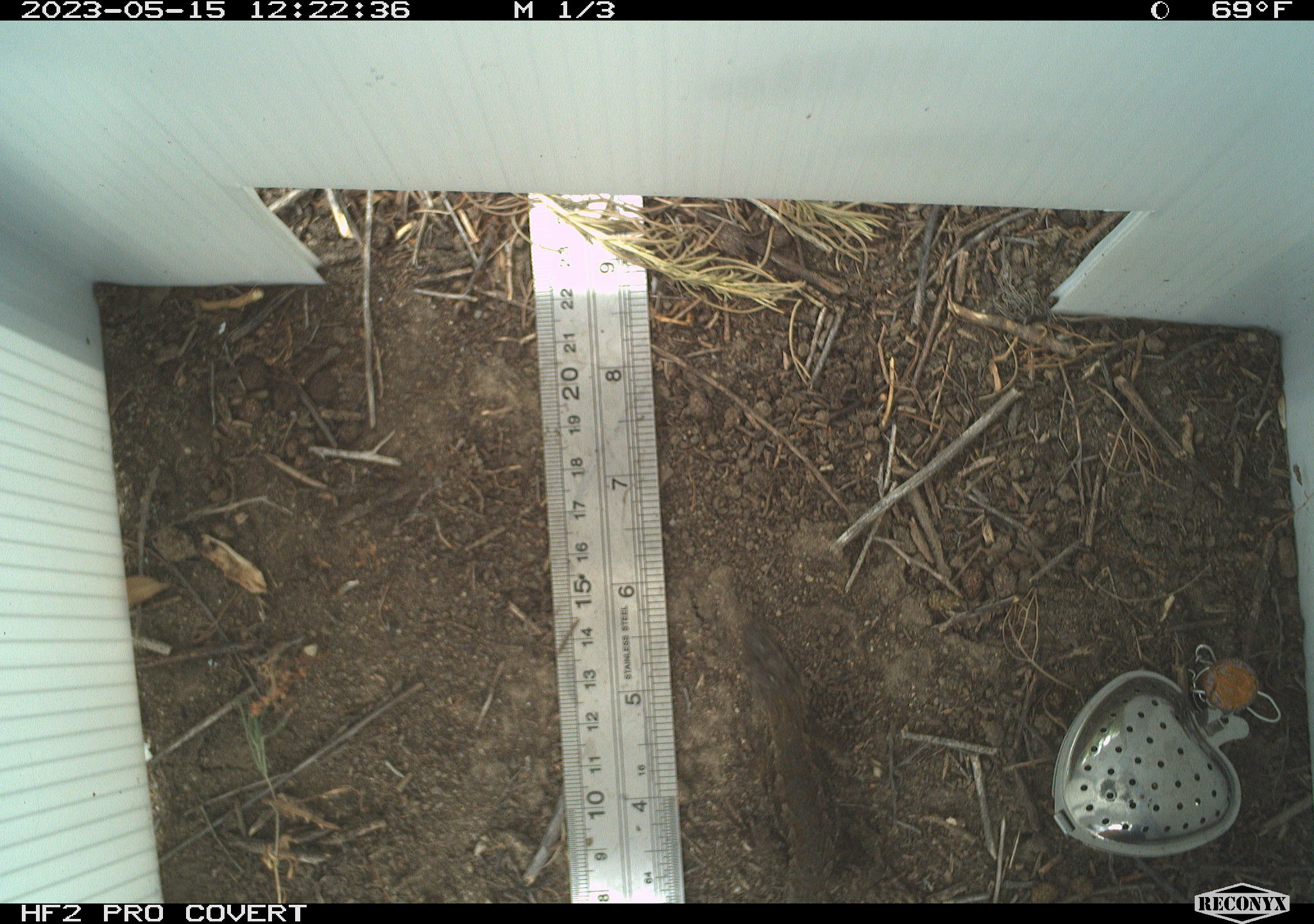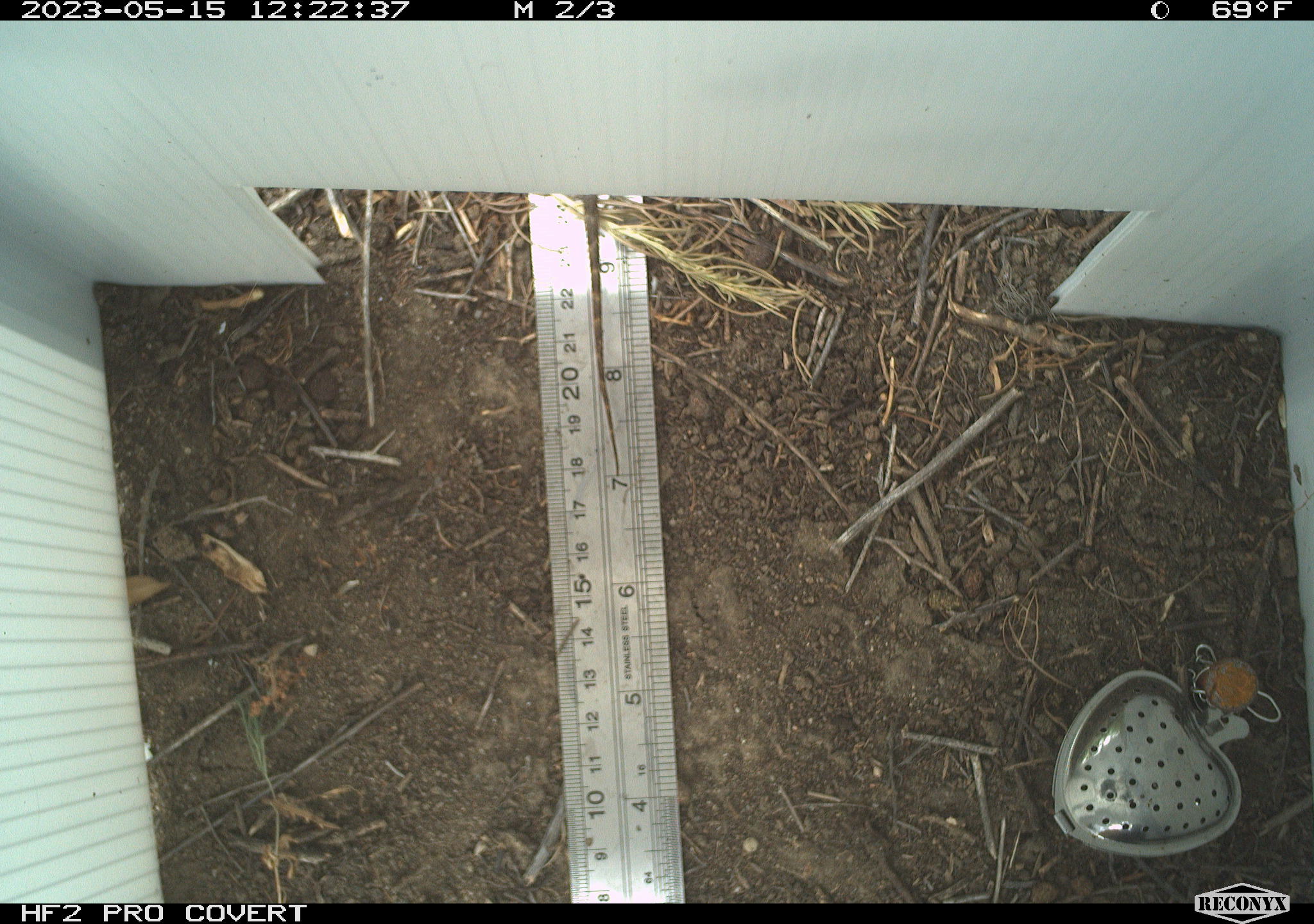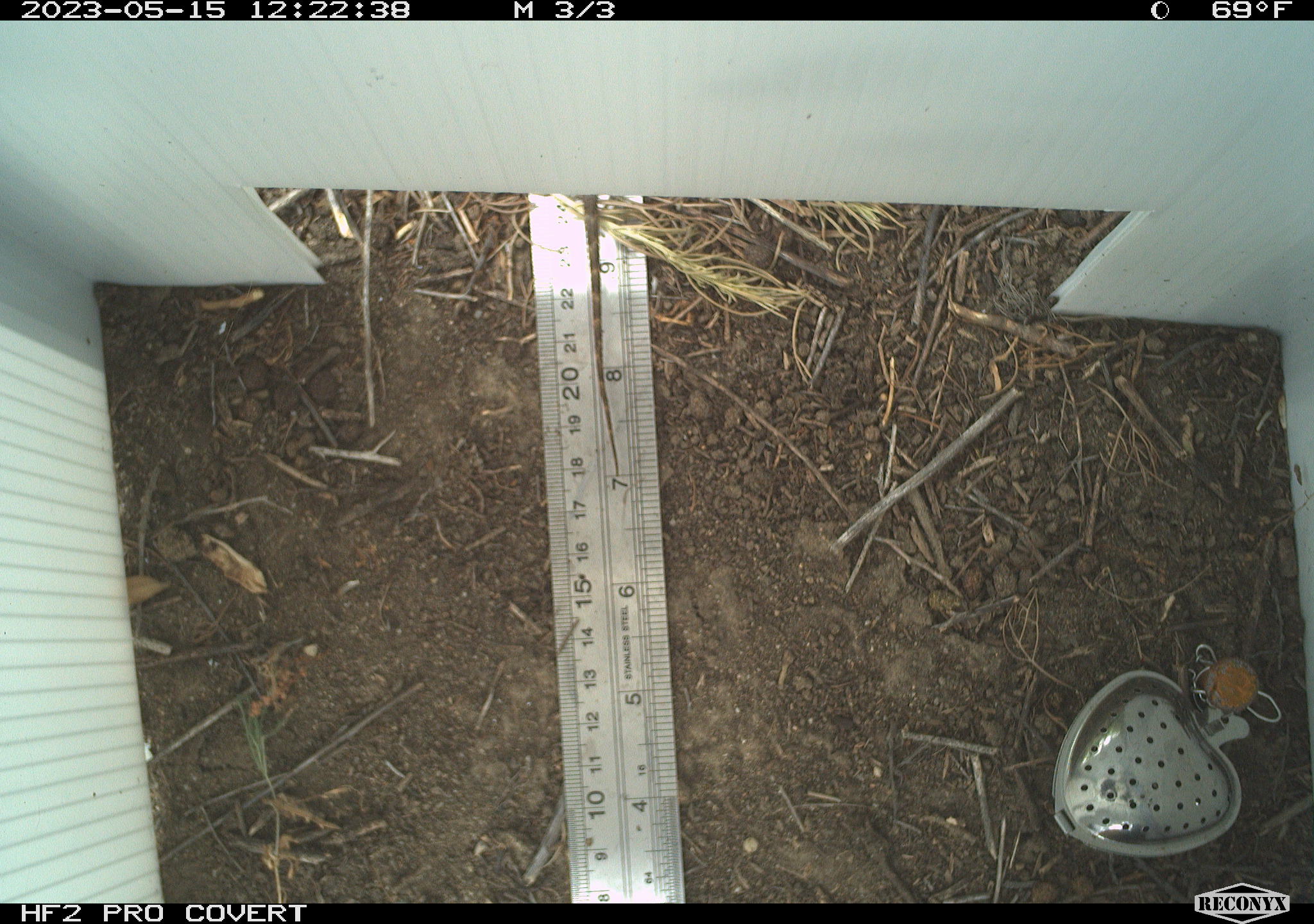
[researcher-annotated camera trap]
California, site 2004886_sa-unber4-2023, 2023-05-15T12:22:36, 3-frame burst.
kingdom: Animalia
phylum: Chordata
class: Reptilia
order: Squamata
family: Phrynosomatidae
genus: Sceloporus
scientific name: Sceloporus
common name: spiny lizards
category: sceloporus species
Sceloporus species (spiny lizards) (Sceloporus).